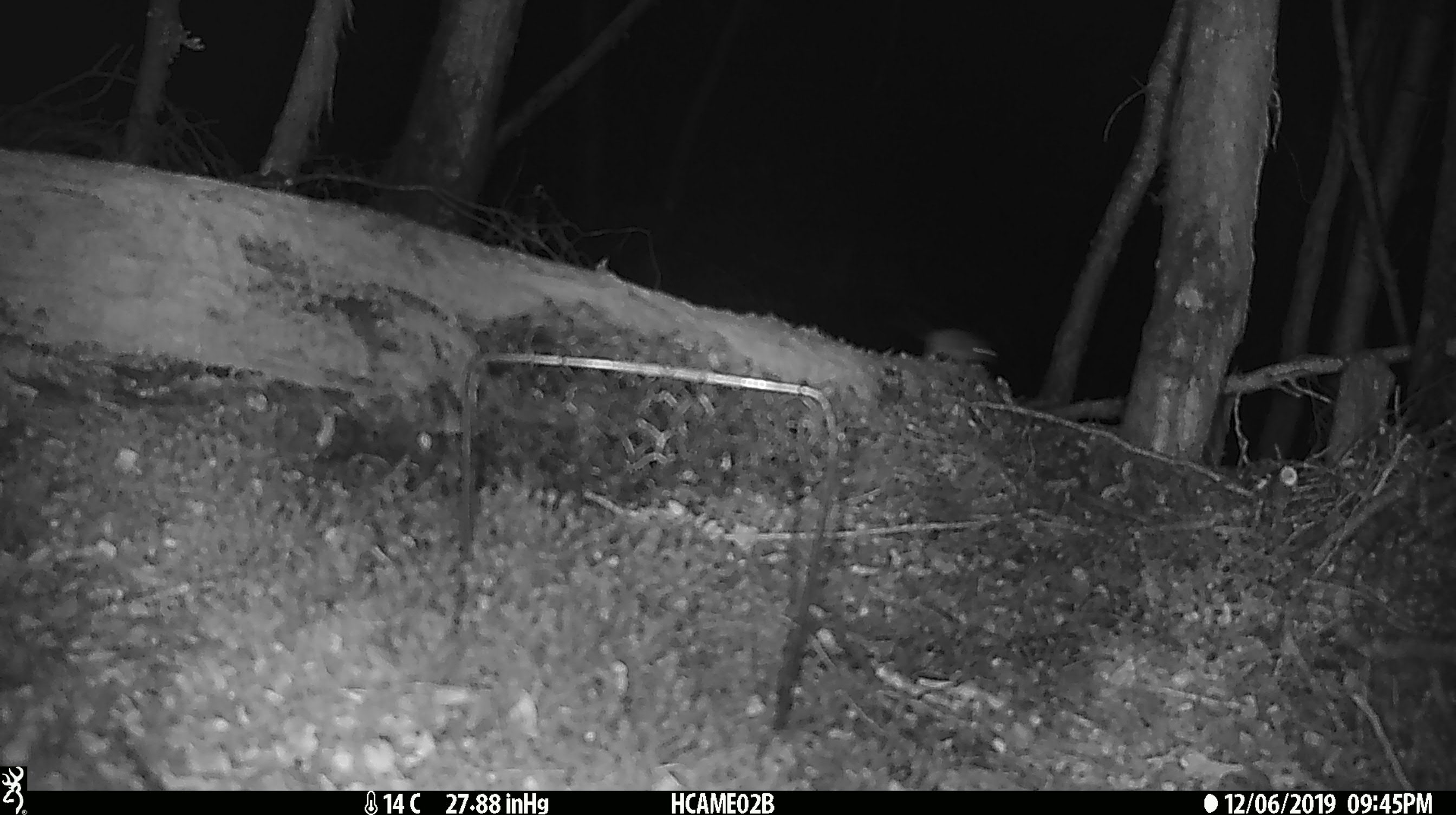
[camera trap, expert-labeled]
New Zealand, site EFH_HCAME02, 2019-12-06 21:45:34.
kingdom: Animalia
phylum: Chordata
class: Mammalia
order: Rodentia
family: Muridae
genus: Mus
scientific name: Mus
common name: mouse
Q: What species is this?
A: Mouse (Mus).